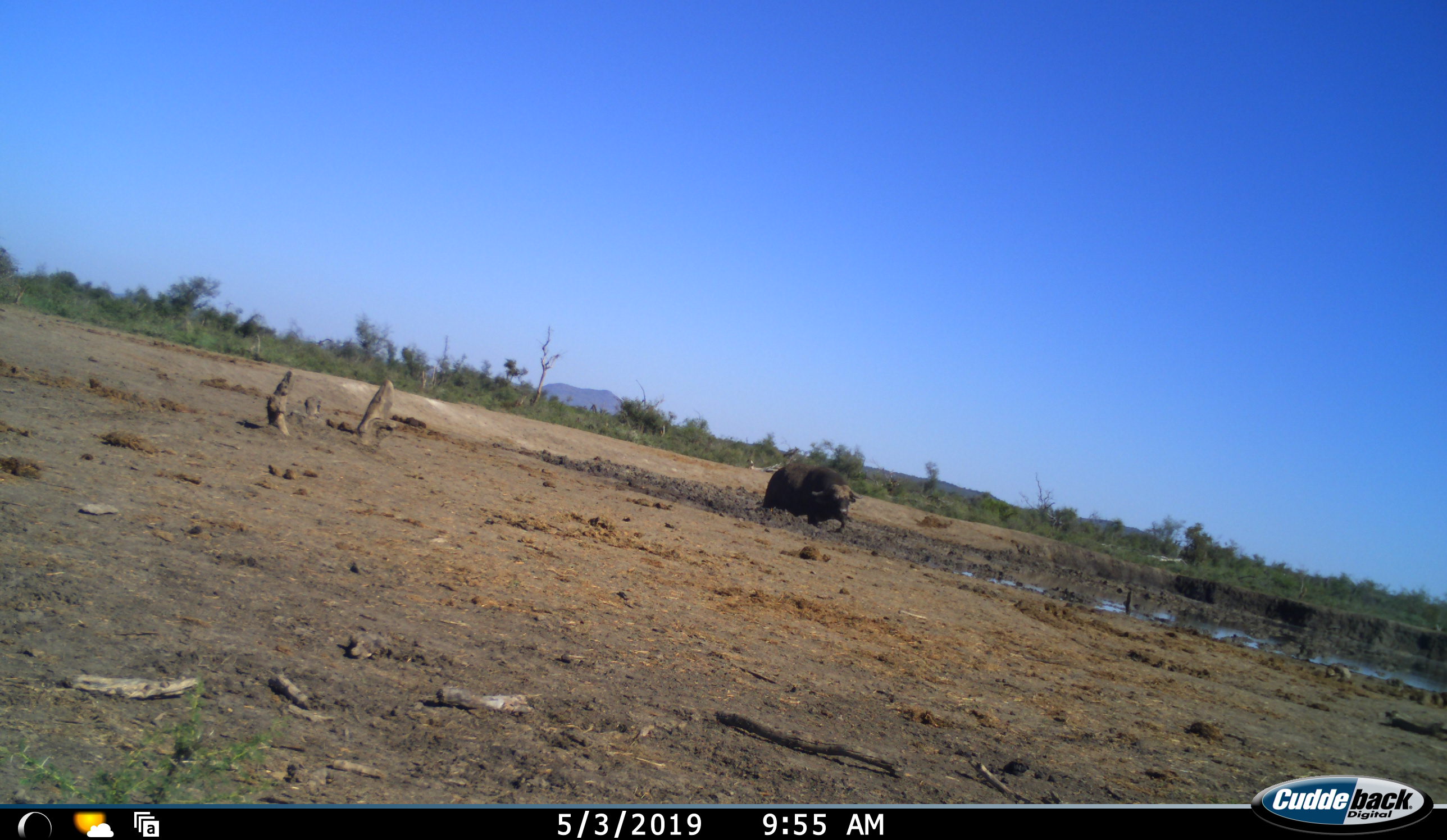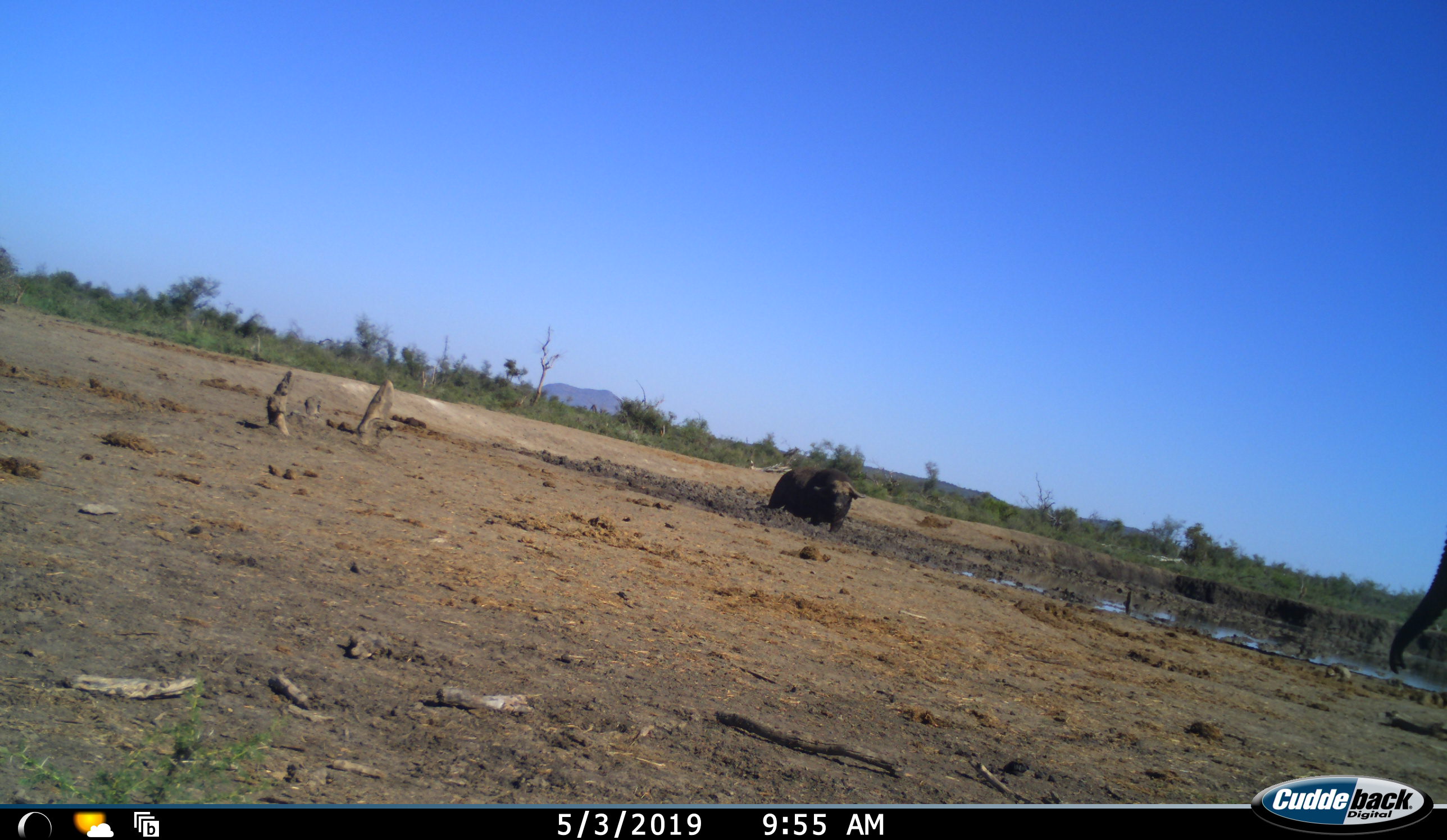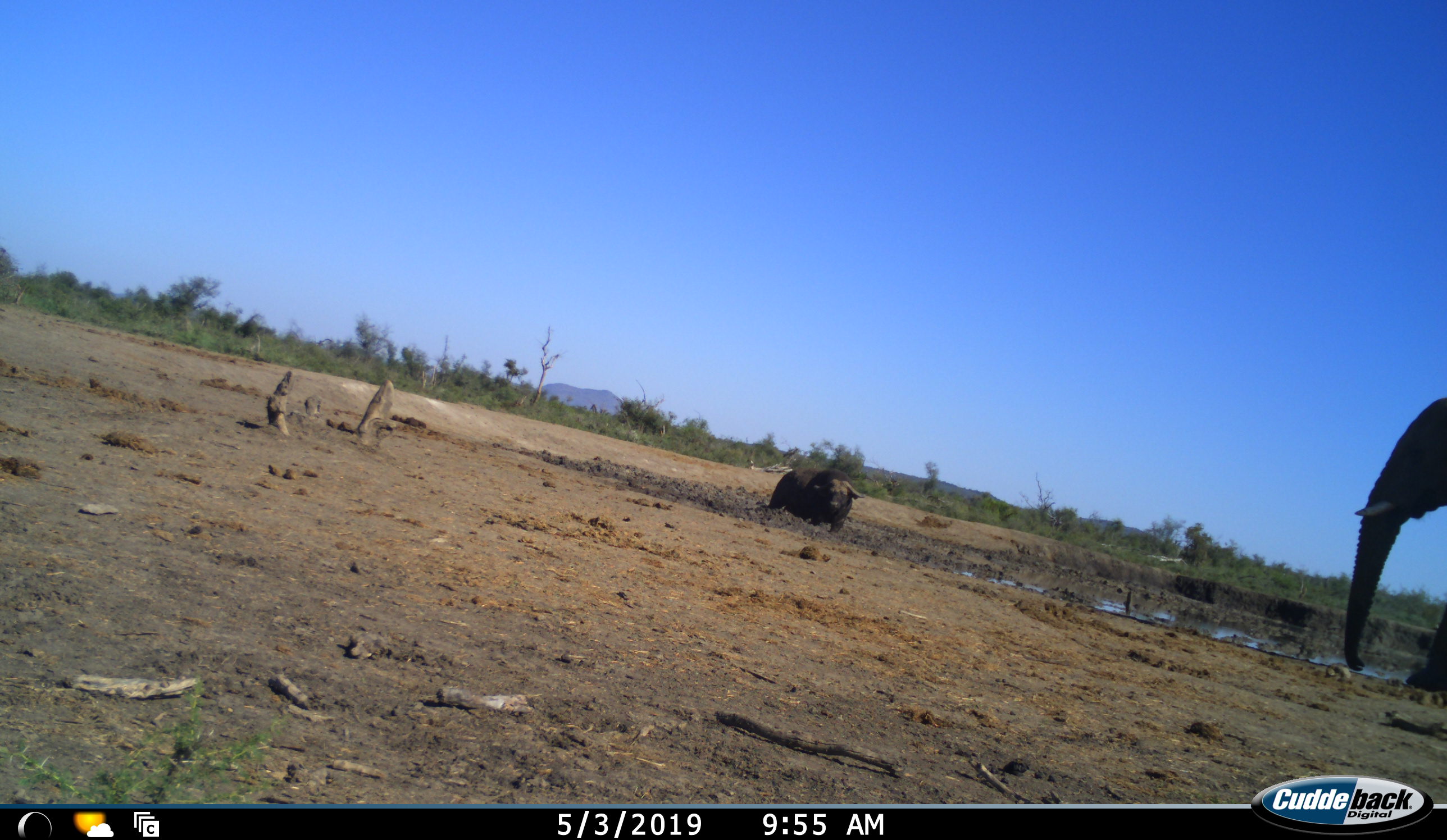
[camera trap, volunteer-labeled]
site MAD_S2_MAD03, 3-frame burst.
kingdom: Animalia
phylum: Chordata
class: Mammalia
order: Artiodactyla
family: Bovidae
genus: Syncerus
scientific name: Syncerus caffer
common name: african buffalo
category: buffalo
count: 1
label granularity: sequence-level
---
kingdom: Animalia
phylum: Chordata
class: Mammalia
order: Proboscidea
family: Elephantidae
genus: Loxodonta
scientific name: Loxodonta africana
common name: african bush elephant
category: elephant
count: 1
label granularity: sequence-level